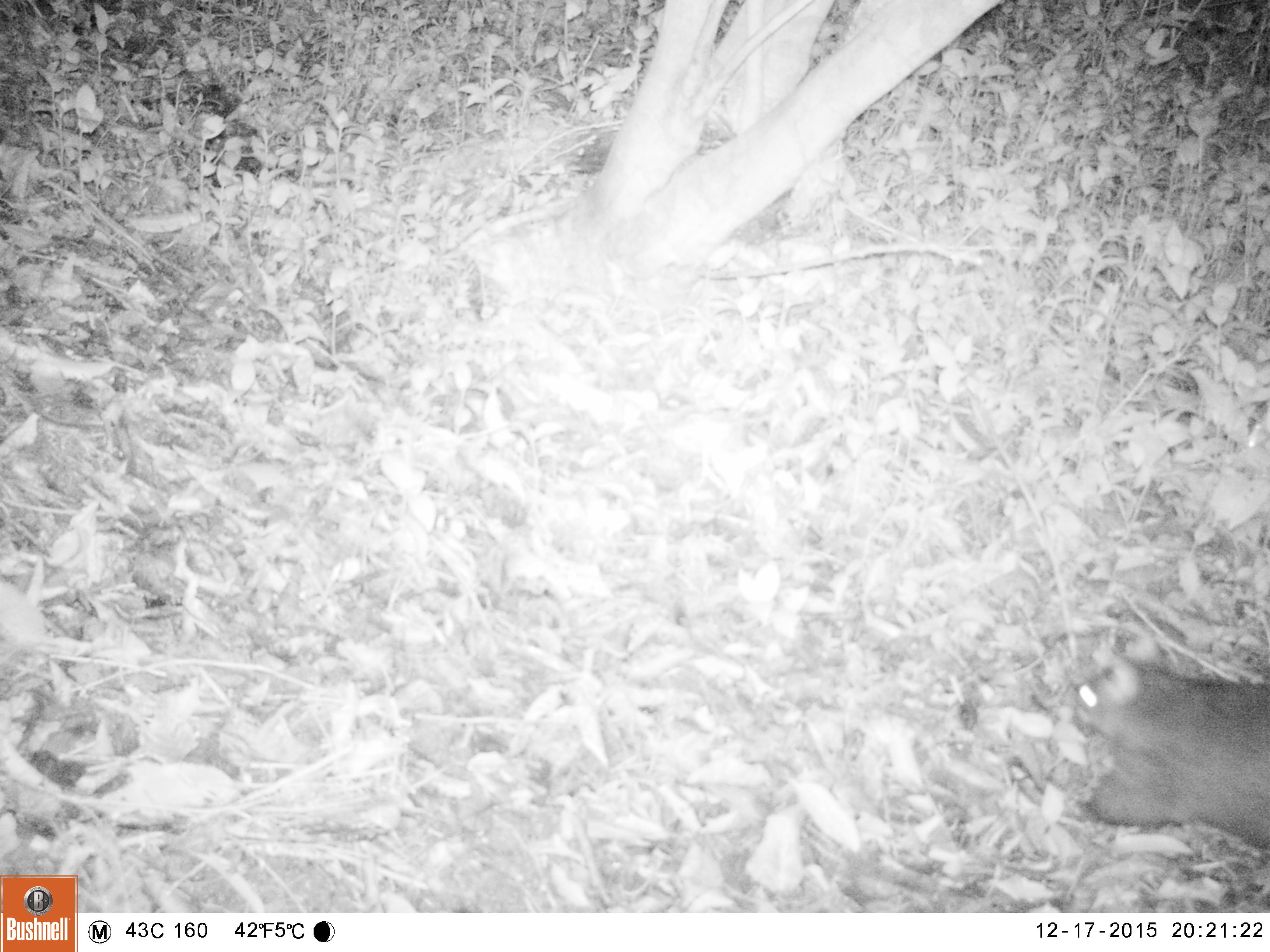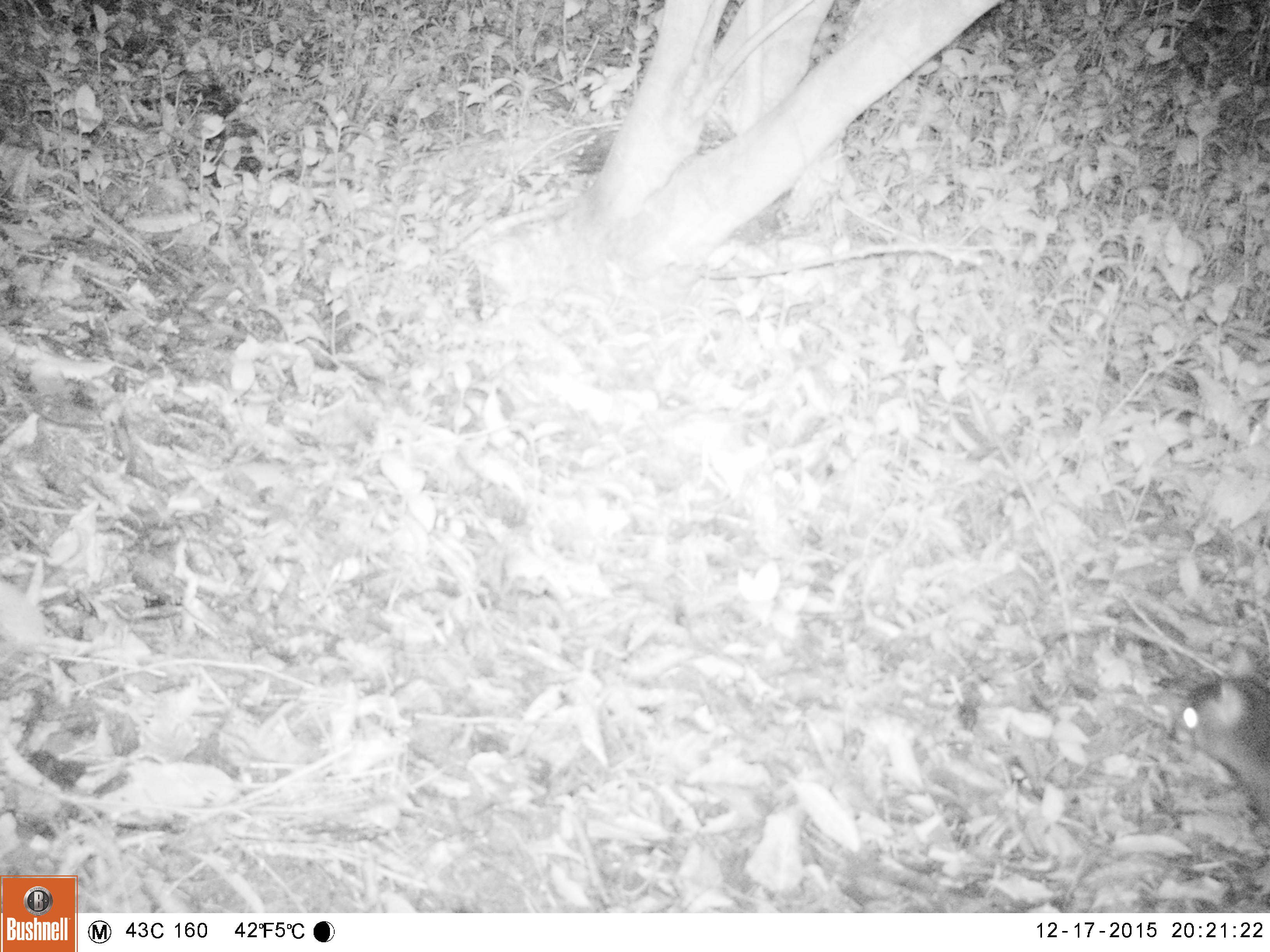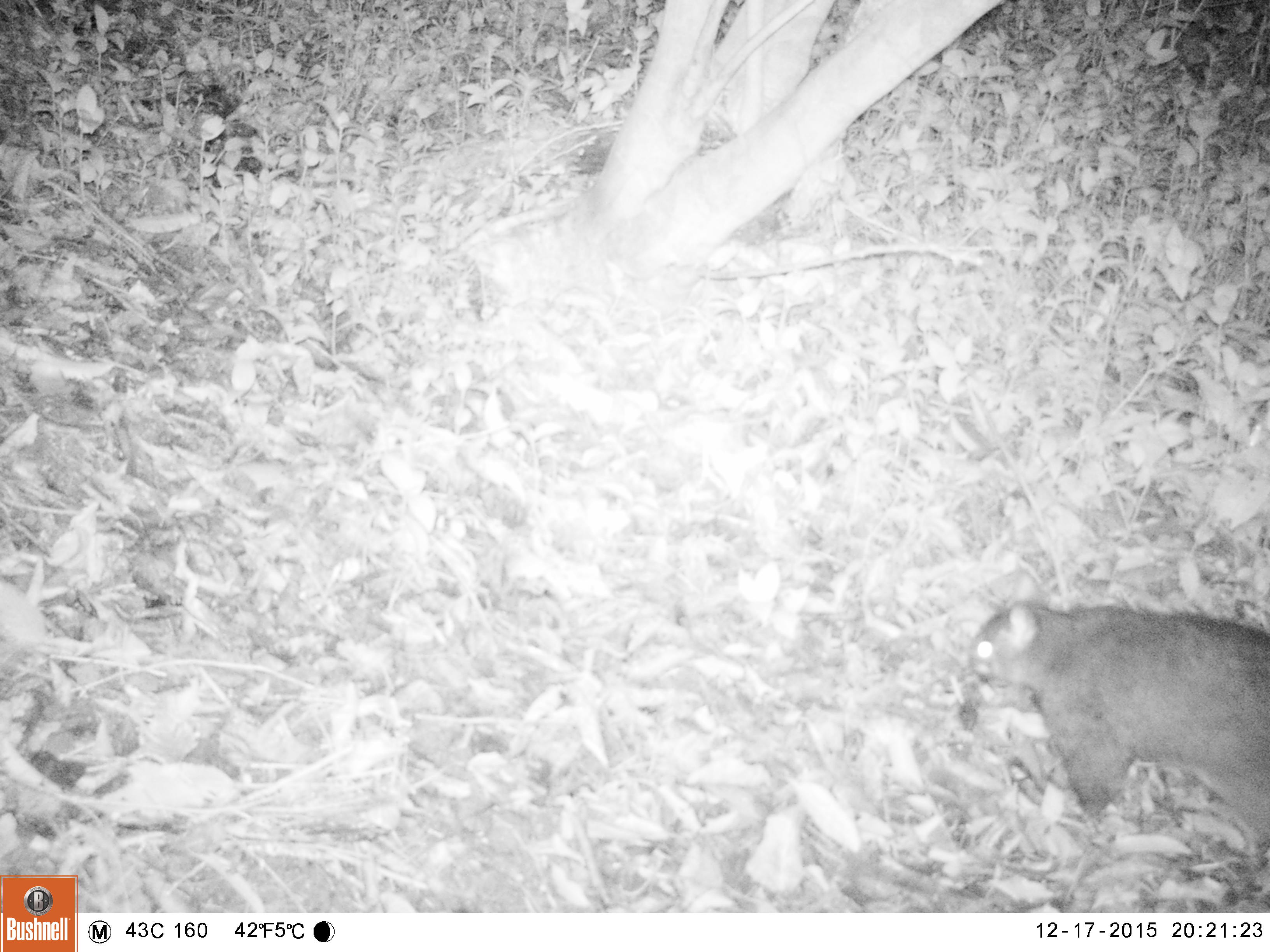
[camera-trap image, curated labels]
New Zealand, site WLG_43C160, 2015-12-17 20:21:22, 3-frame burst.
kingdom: Animalia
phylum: Chordata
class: Mammalia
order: Diprotodontia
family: Phalangeridae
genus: Trichosurus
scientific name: Trichosurus vulpecula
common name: common brushtail possum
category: possum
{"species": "possum (common brushtail possum) (Trichosurus vulpecula)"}